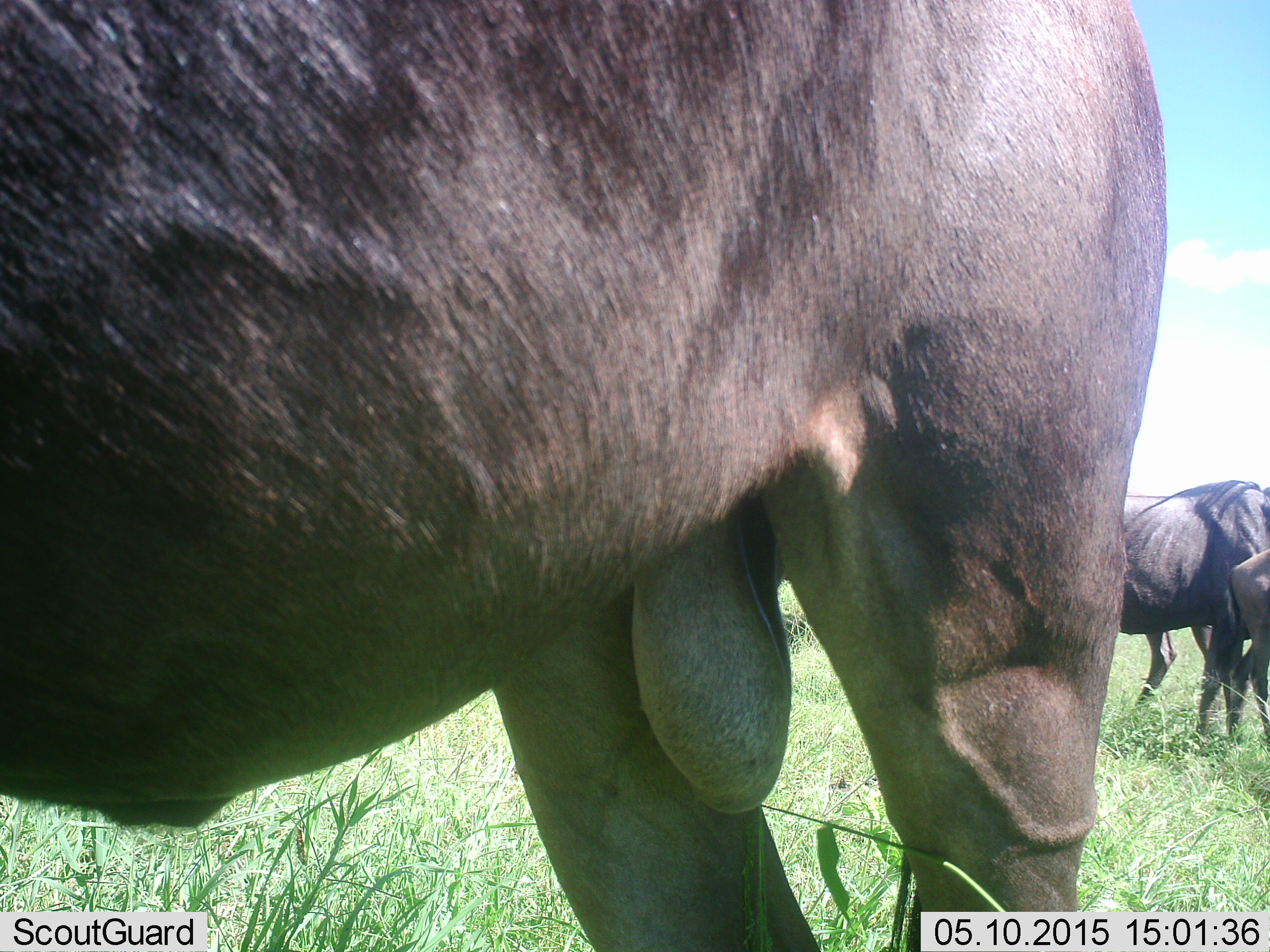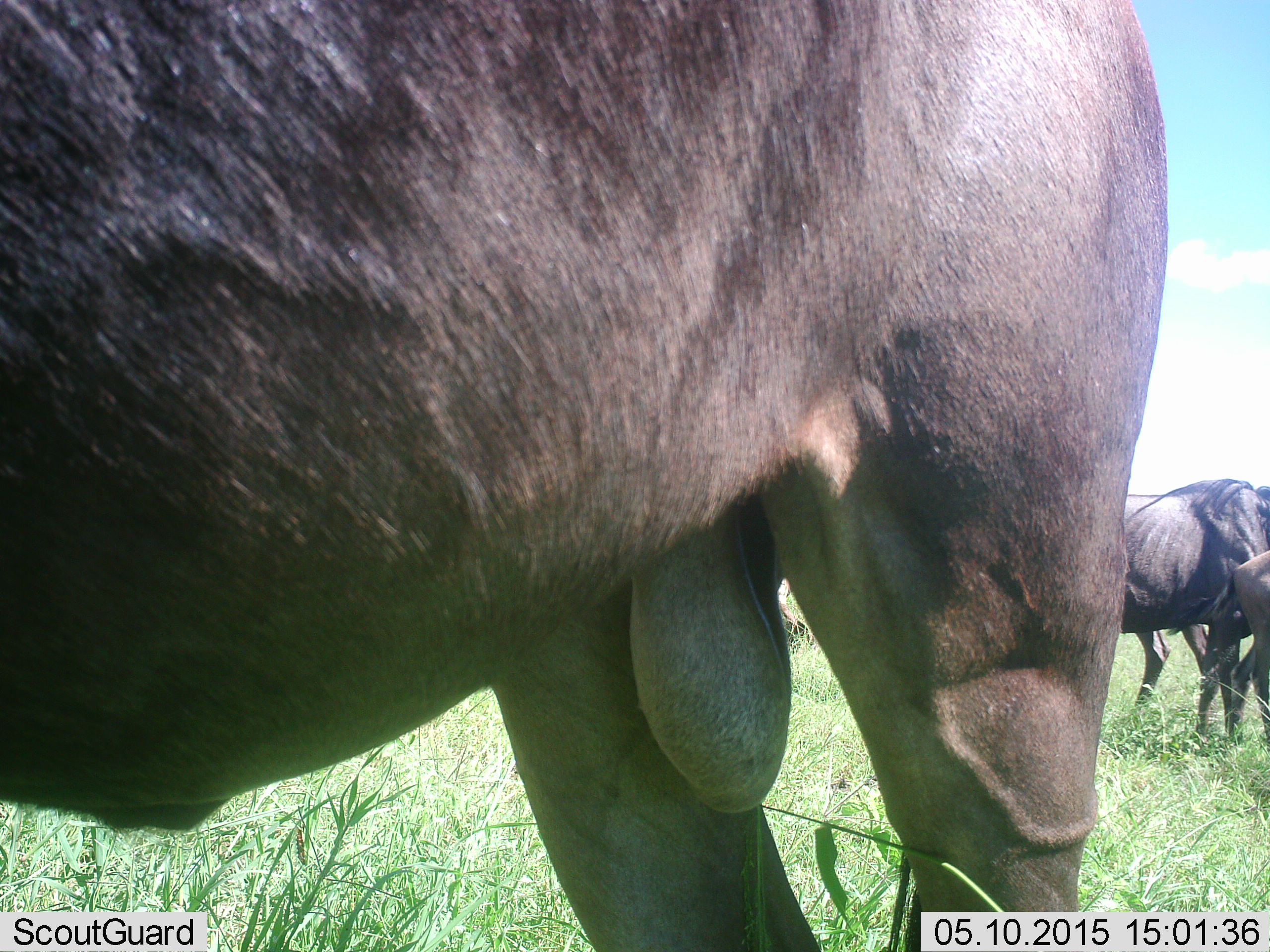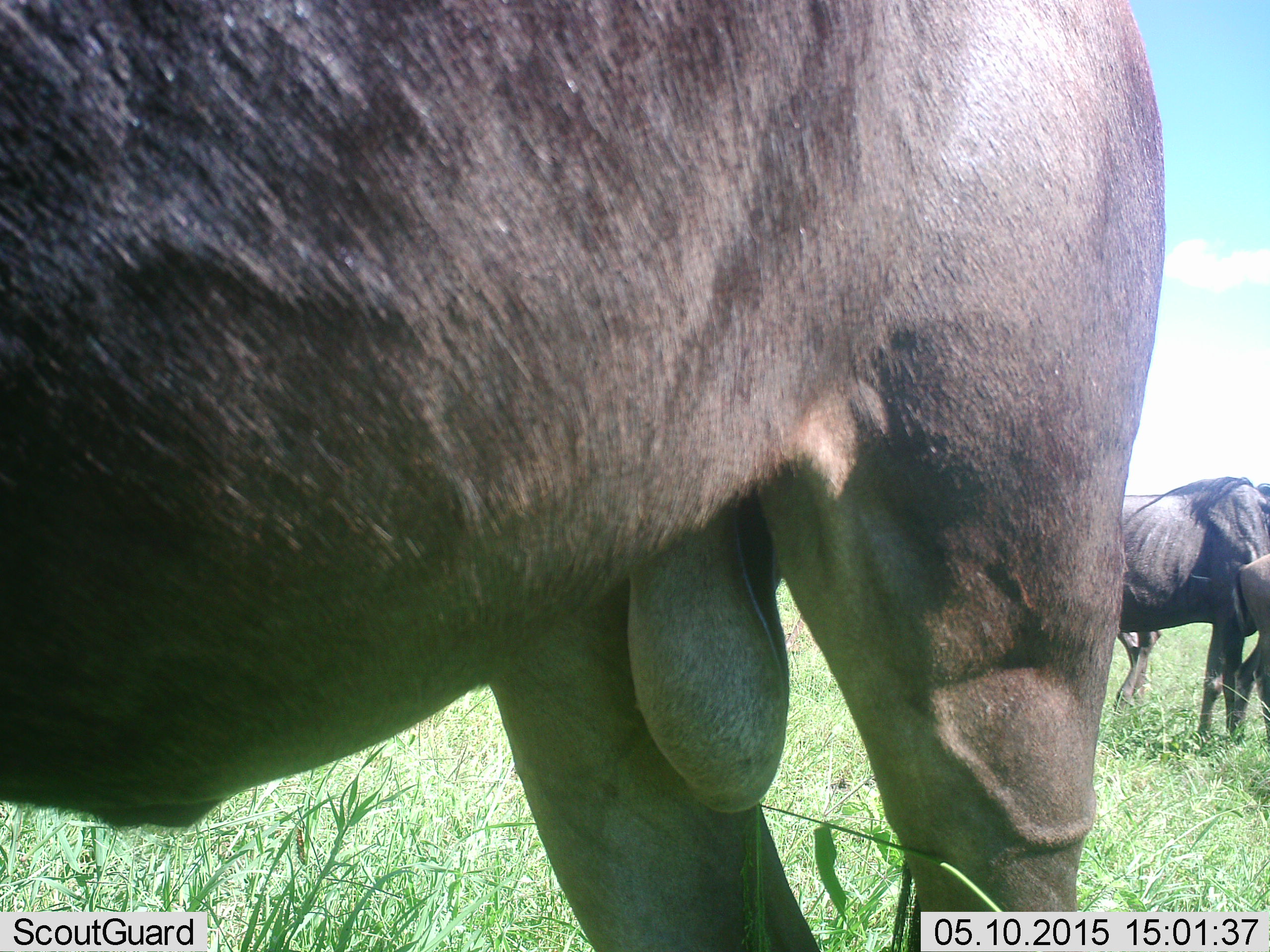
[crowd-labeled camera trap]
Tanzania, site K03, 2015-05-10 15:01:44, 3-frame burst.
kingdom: Animalia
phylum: Chordata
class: Mammalia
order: Artiodactyla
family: Bovidae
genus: Connochaetes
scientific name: Connochaetes taurinus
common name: blue wildebeest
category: wildebeest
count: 3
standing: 100%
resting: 0%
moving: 20%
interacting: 0%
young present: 50%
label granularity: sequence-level